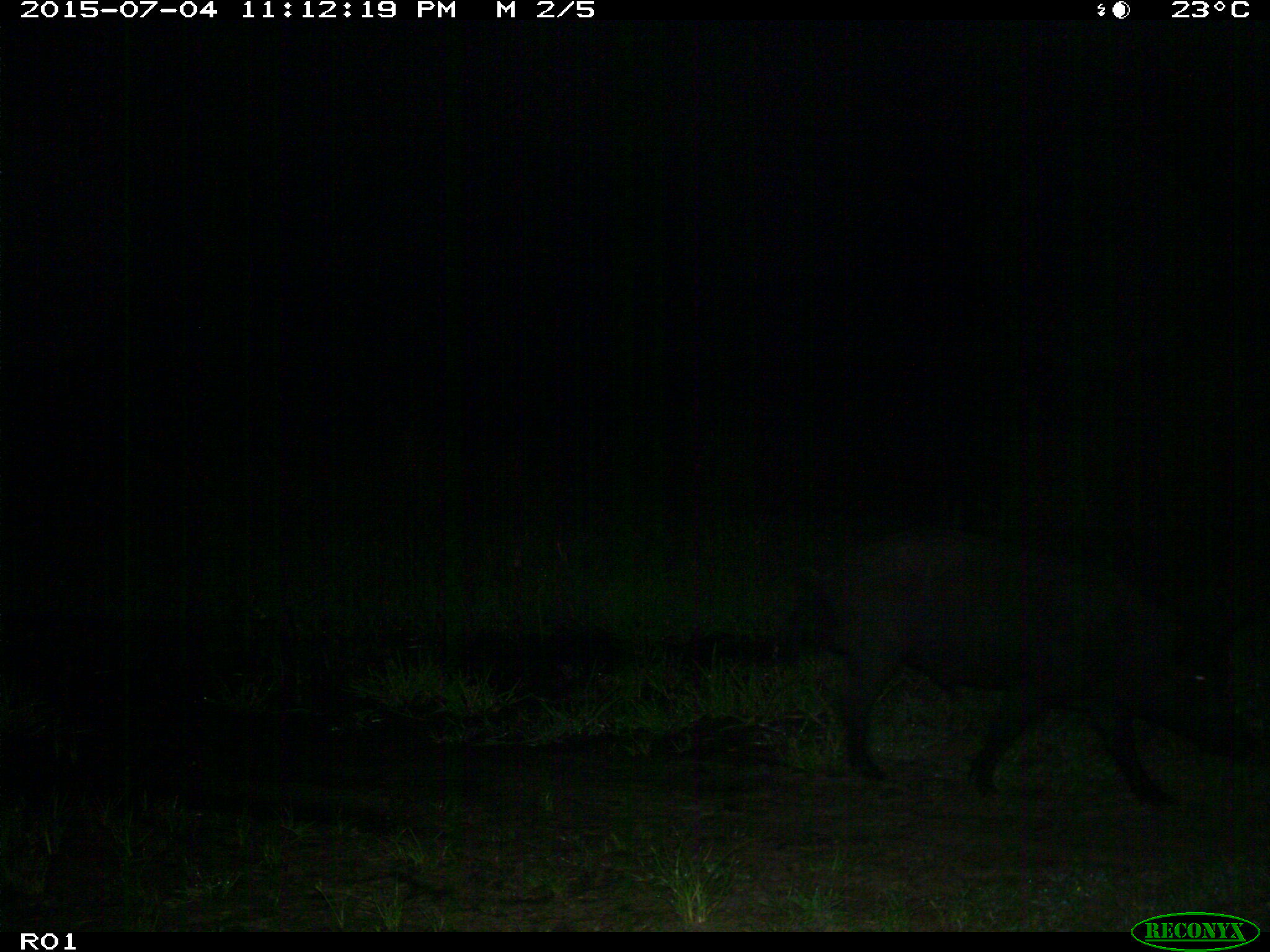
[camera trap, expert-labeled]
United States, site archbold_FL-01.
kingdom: Animalia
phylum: Chordata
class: Mammalia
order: Artiodactyla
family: Suidae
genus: Sus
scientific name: Sus scrofa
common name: wild boar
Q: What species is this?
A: Sus scrofa (wild boar).